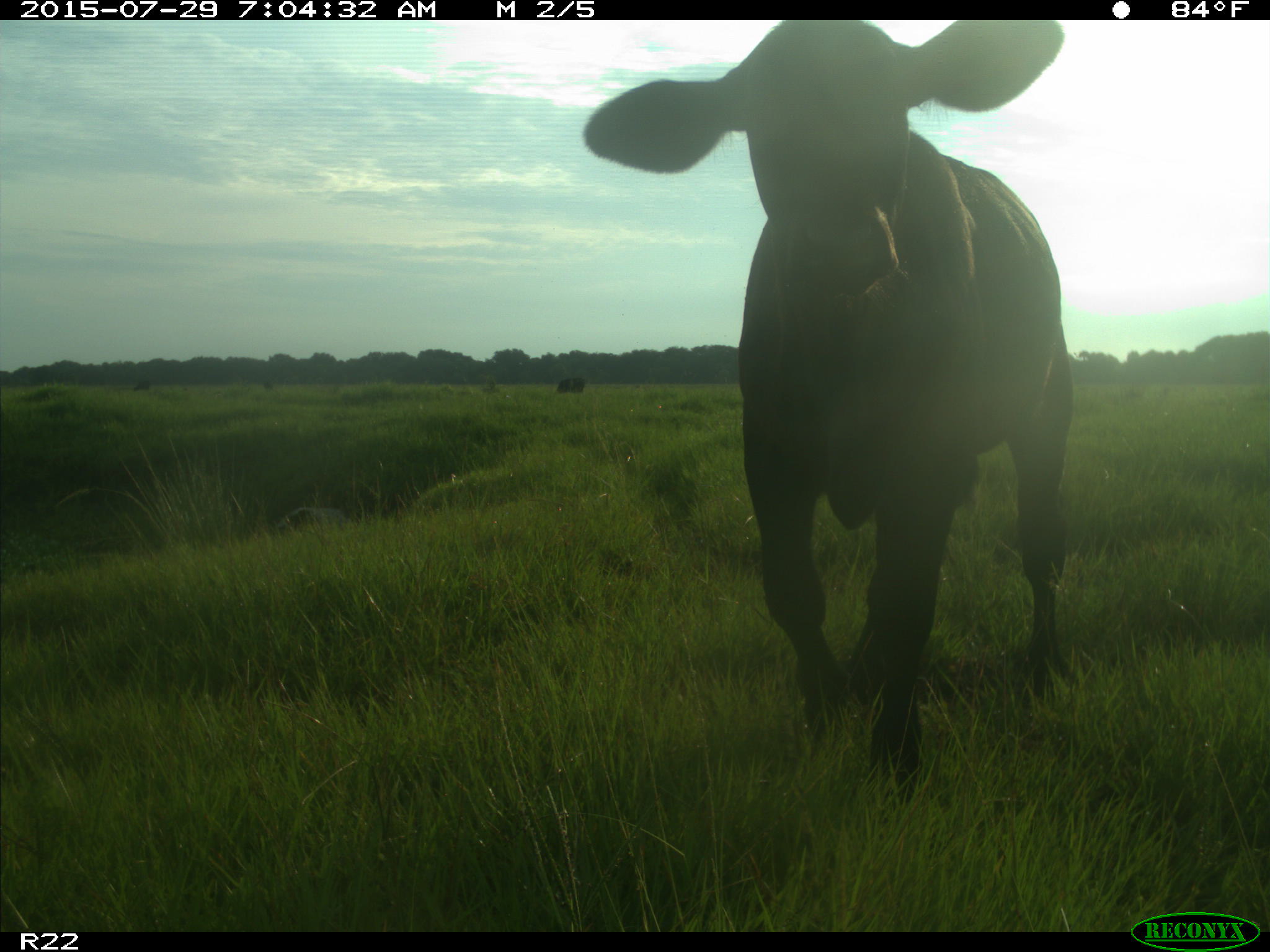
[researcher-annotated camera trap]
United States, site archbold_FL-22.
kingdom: Animalia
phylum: Chordata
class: Mammalia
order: Artiodactyla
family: Bovidae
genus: Bos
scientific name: Bos taurus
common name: domestic cow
Bos taurus (domestic cow).